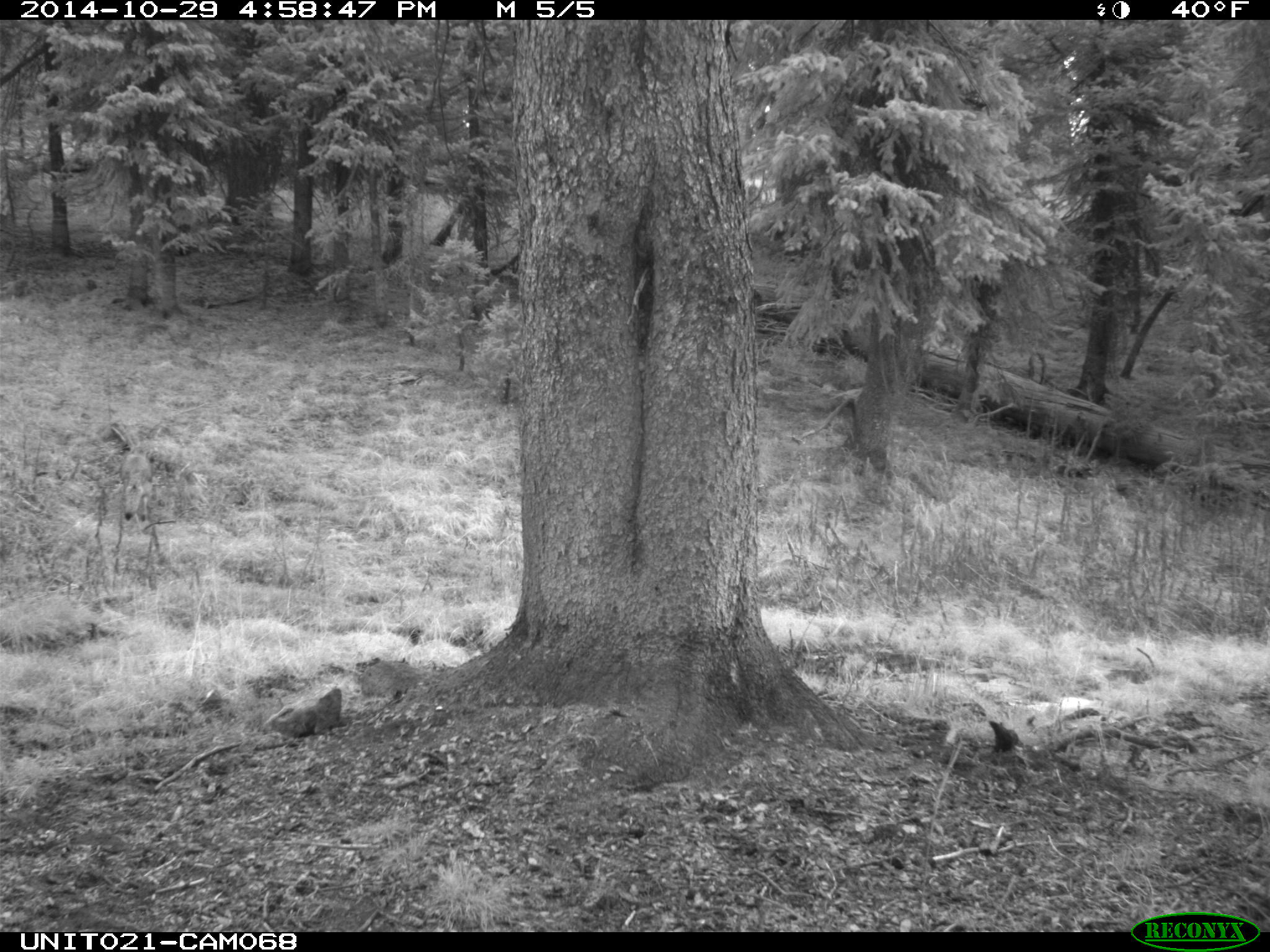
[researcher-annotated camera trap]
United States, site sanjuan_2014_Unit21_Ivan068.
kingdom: Animalia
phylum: Chordata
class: Mammalia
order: Carnivora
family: Canidae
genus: Canis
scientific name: Canis latrans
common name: coyote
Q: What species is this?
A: Canis latrans (coyote).